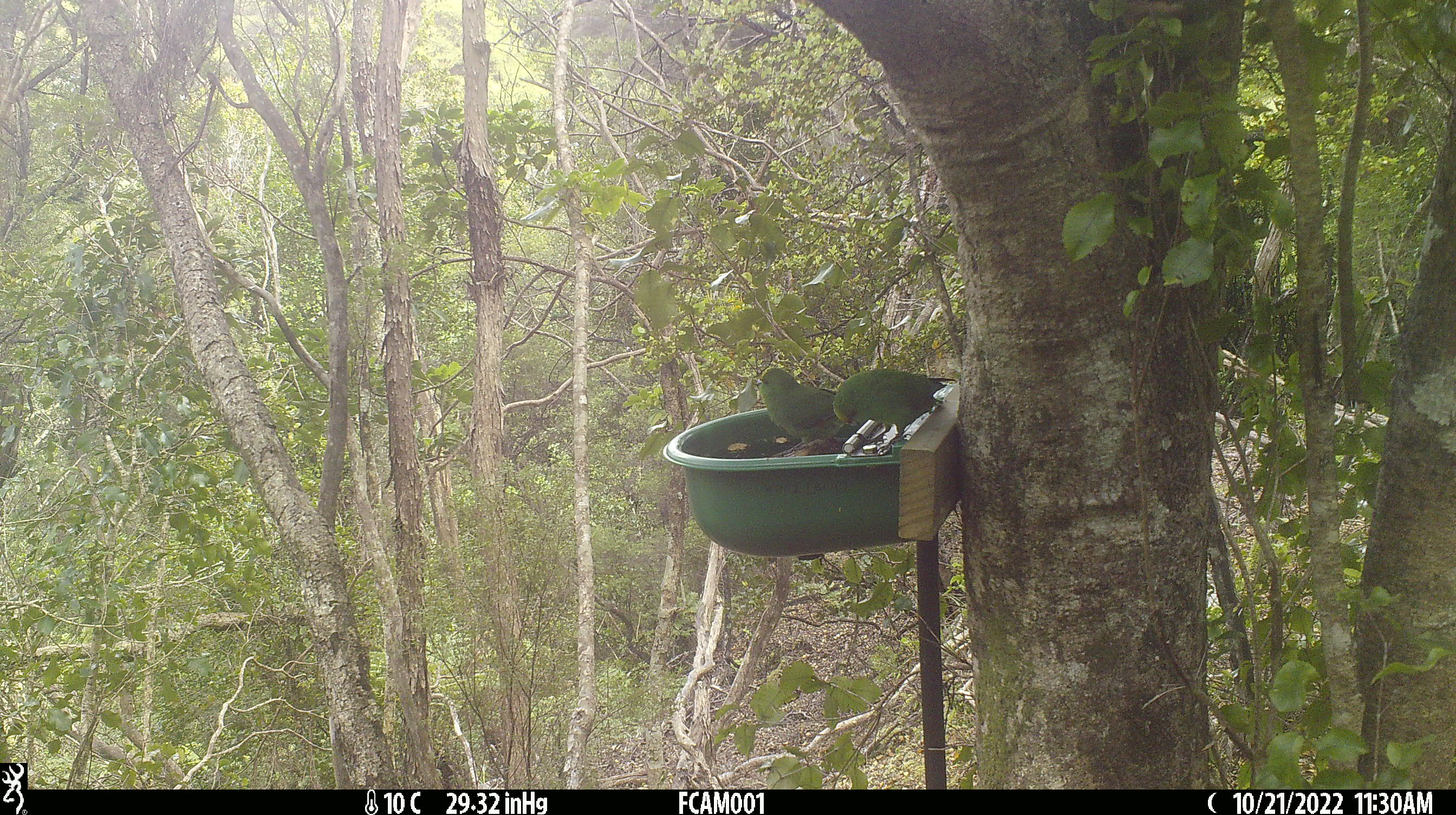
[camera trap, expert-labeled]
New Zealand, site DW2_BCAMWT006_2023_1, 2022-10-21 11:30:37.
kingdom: Animalia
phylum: Chordata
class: Aves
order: Psittaciformes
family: Psittaculidae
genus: Cyanoramphus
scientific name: Cyanoramphus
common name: parakeet